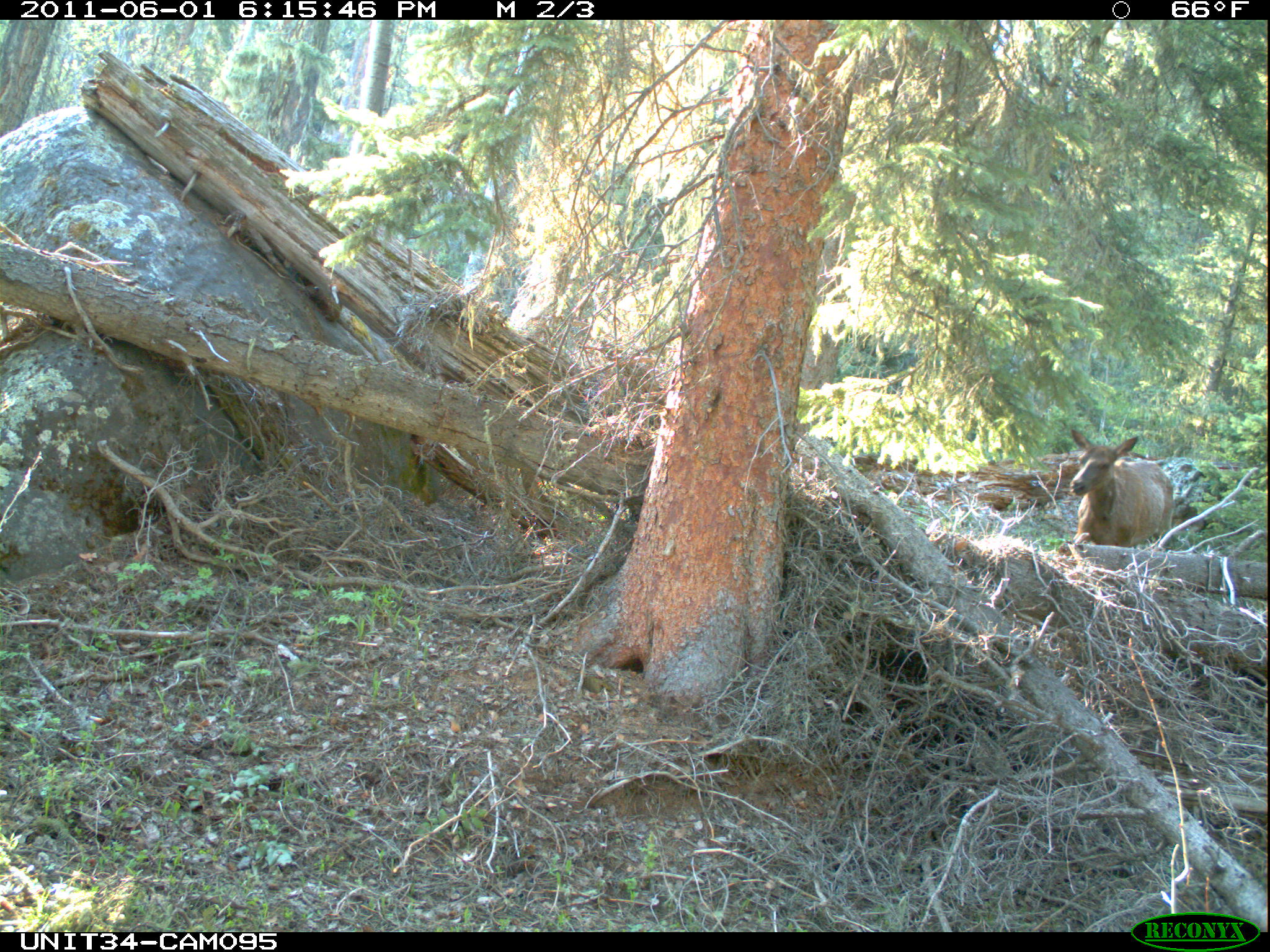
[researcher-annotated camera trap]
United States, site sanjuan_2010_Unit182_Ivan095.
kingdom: Animalia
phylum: Chordata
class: Mammalia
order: Artiodactyla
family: Cervidae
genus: Cervus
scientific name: Cervus elaphus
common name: red deer